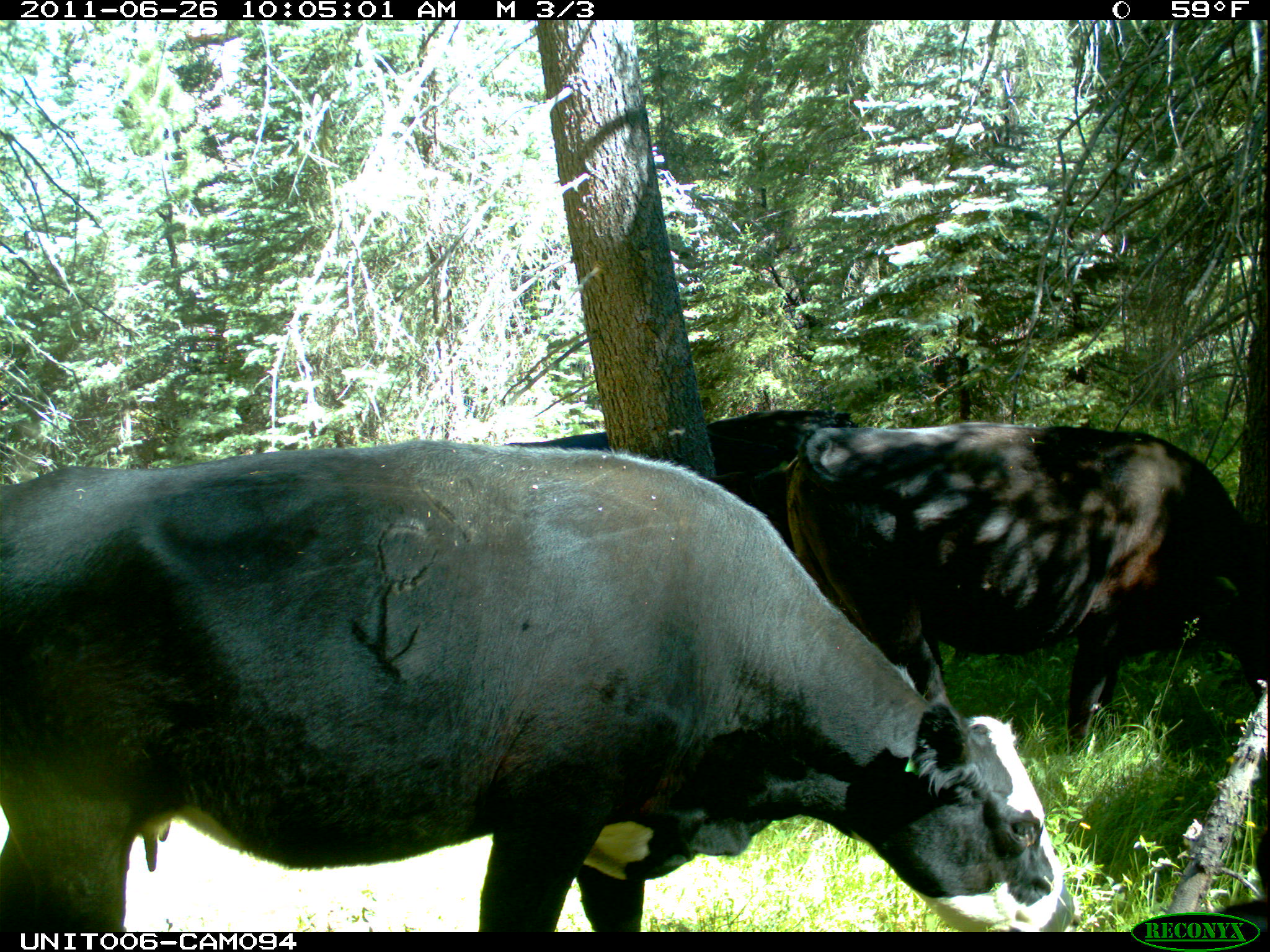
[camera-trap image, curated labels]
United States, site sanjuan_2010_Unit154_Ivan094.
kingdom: Animalia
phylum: Chordata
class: Mammalia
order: Artiodactyla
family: Bovidae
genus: Bos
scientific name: Bos taurus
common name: domestic cow